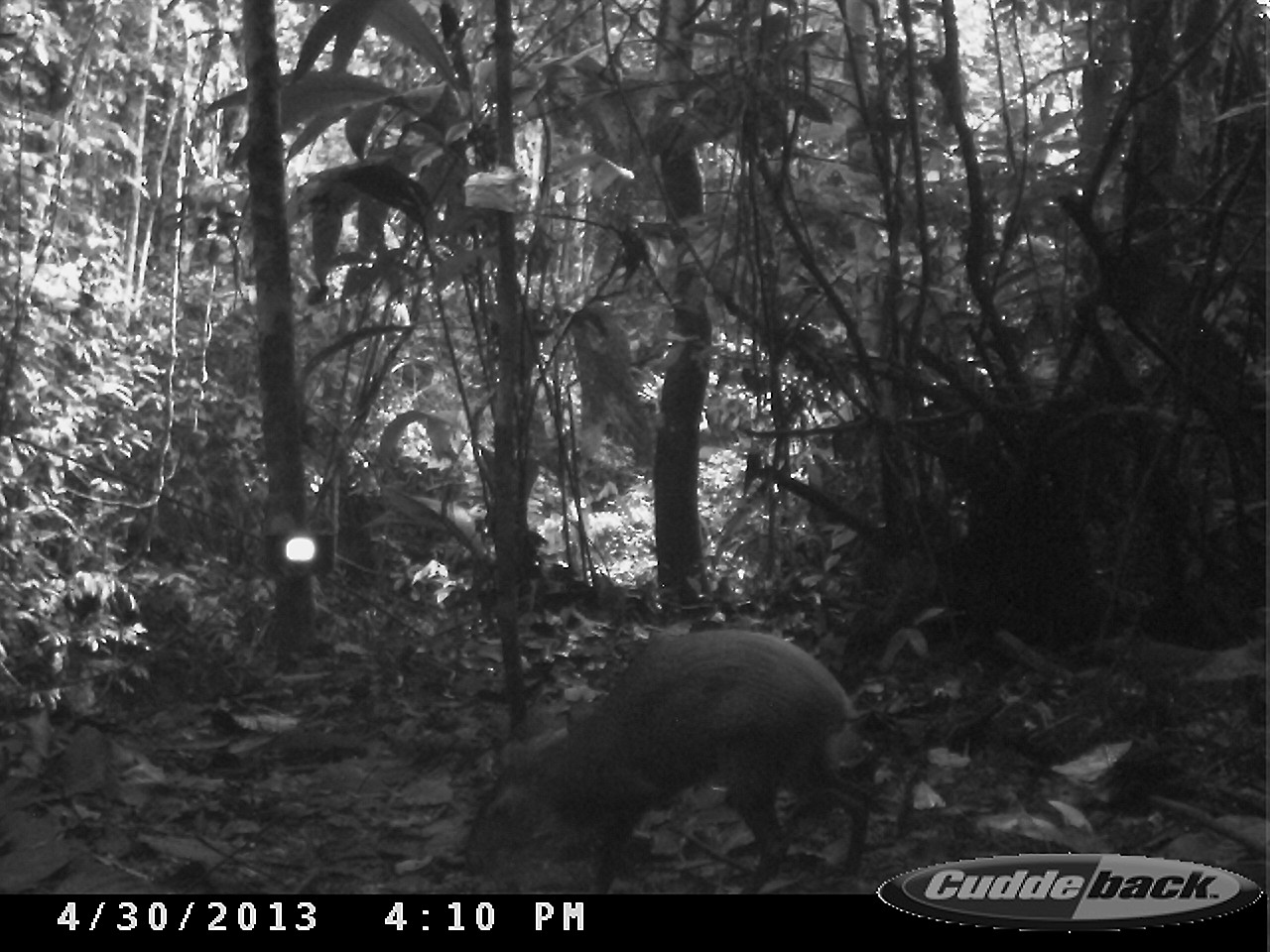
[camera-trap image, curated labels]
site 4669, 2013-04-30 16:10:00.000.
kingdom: Animalia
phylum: Chordata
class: Mammalia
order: Rodentia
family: Dasyproctidae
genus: Dasyprocta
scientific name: Dasyprocta leporina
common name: red-rumped agouti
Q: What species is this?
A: Dasyprocta leporina (red-rumped agouti).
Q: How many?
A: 1.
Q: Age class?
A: Adult.